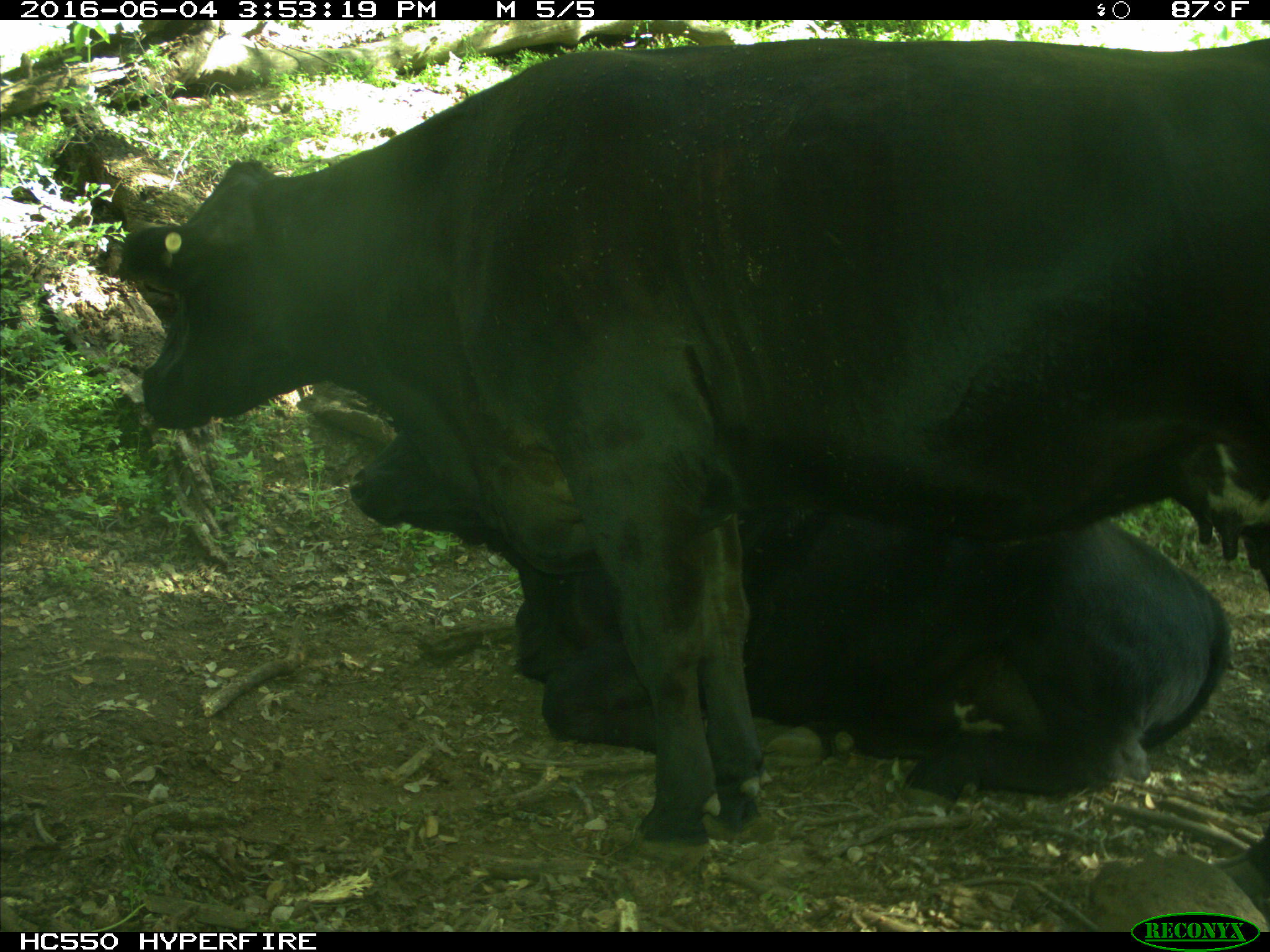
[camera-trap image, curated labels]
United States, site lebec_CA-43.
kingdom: Animalia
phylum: Chordata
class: Mammalia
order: Artiodactyla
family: Bovidae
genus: Bos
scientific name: Bos taurus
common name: domestic cow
Bos taurus (domestic cow).